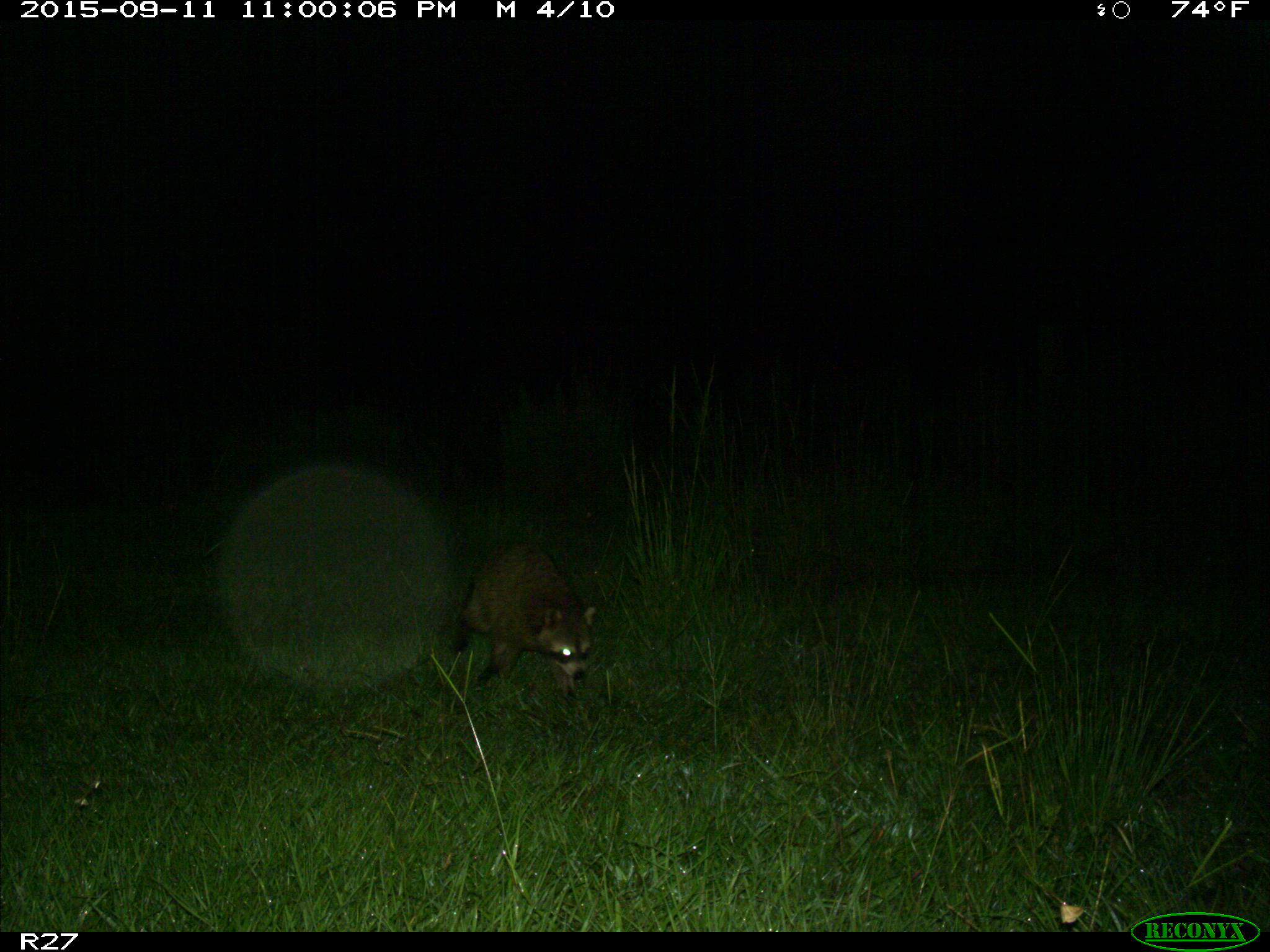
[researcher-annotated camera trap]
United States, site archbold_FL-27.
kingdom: Animalia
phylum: Chordata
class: Mammalia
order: Carnivora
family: Procyonidae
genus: Procyon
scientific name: Procyon lotor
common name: common raccoon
Procyon lotor (common raccoon).